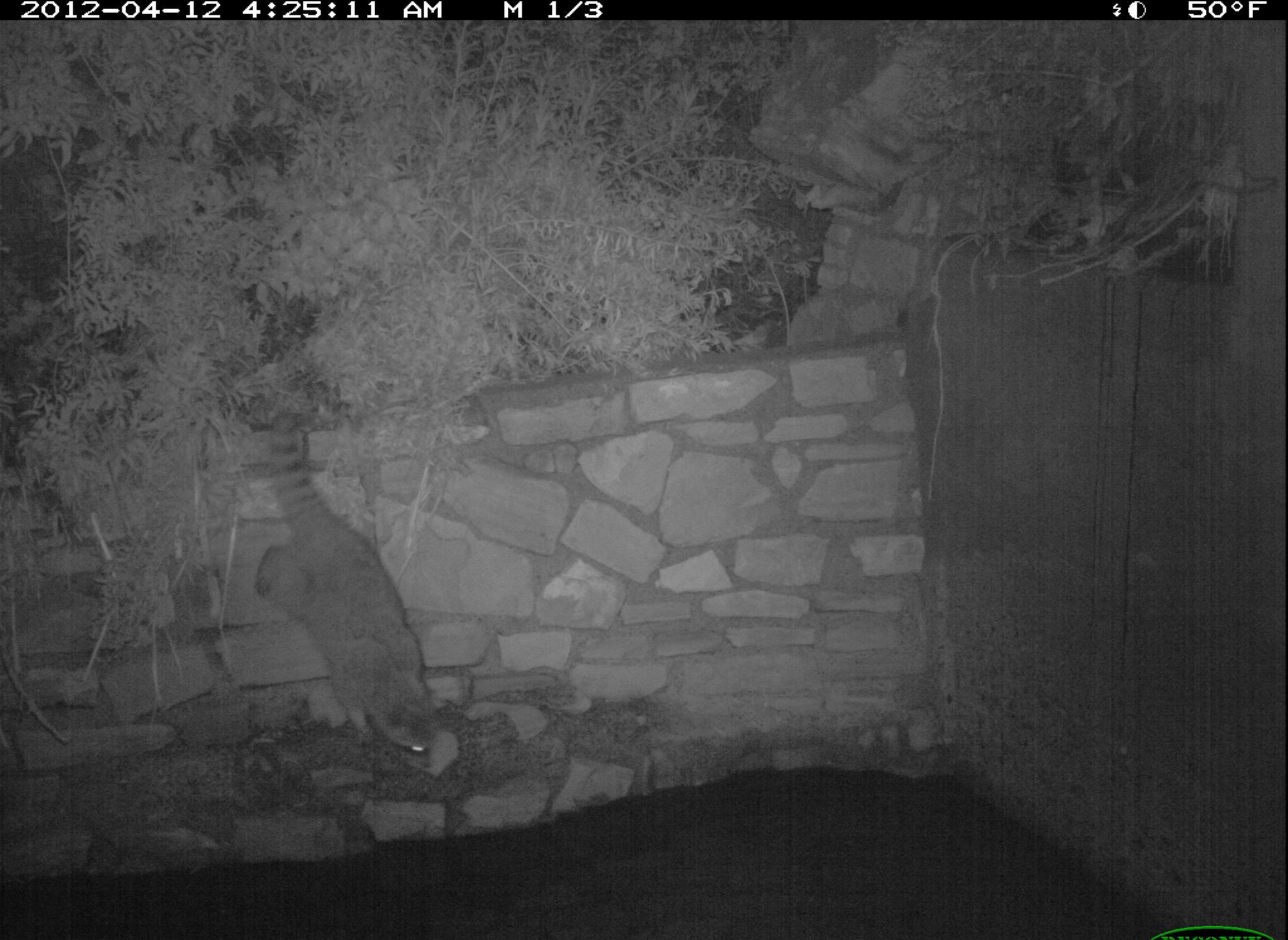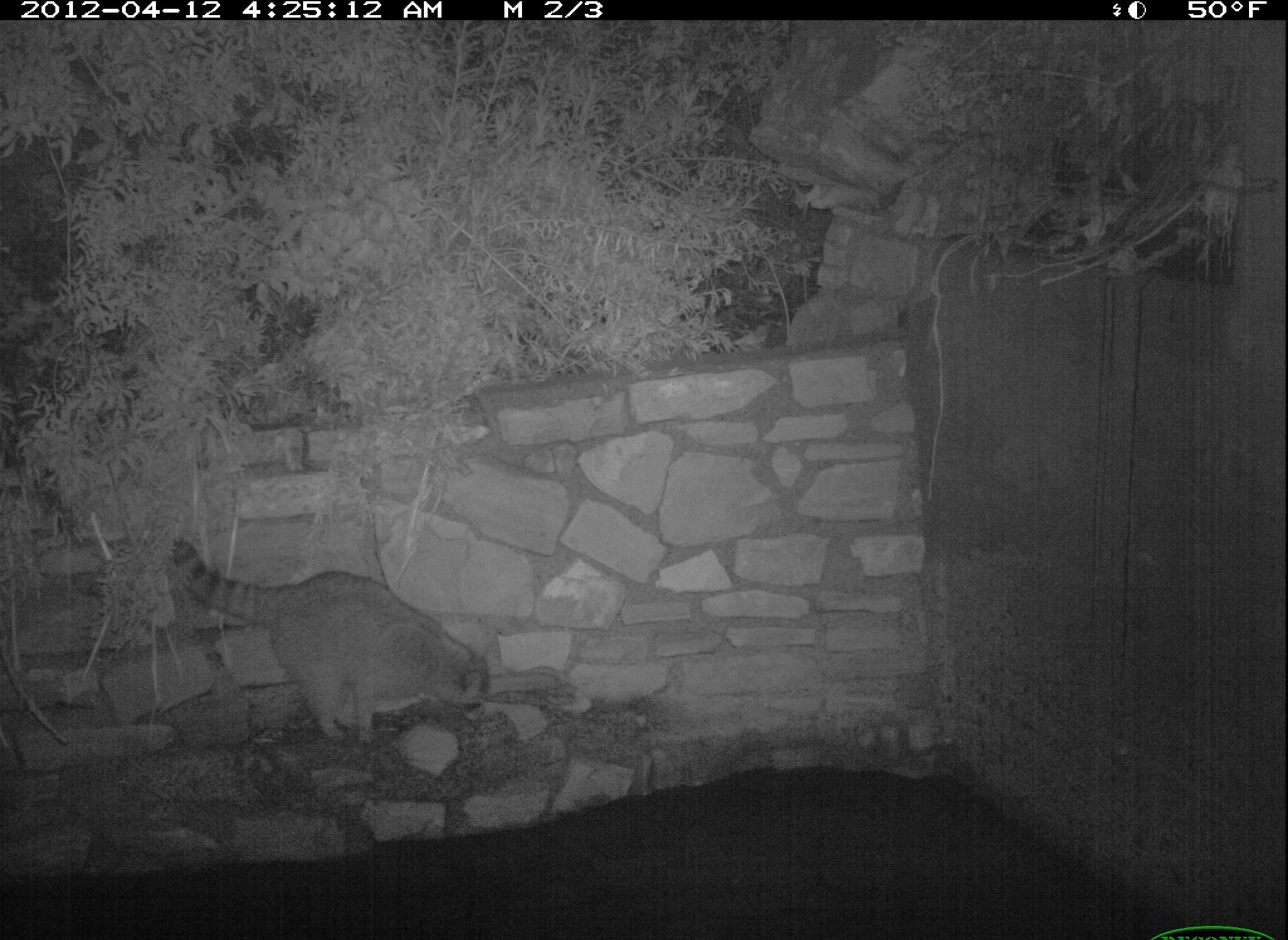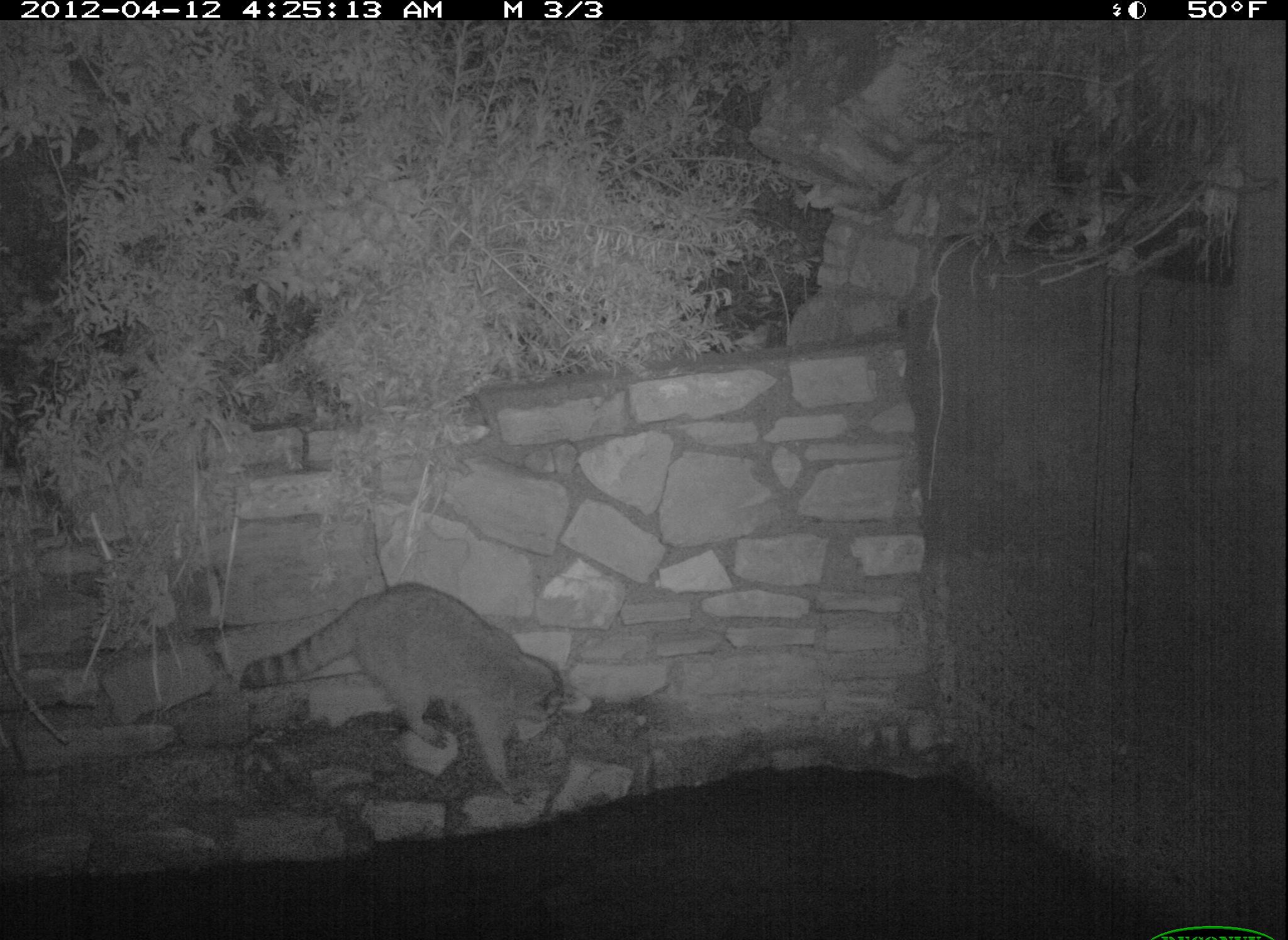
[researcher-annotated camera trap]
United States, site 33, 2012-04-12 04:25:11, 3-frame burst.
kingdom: Animalia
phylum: Chordata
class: Mammalia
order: Carnivora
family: Procyonidae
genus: Procyon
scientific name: Procyon lotor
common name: raccoon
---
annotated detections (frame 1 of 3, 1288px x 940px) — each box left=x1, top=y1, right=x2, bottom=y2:
raccoon: left=238, top=391, right=477, bottom=772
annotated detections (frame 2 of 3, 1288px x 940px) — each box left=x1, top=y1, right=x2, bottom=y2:
raccoon: left=166, top=527, right=499, bottom=743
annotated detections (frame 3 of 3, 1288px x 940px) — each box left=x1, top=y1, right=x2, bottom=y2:
raccoon: left=232, top=577, right=580, bottom=792